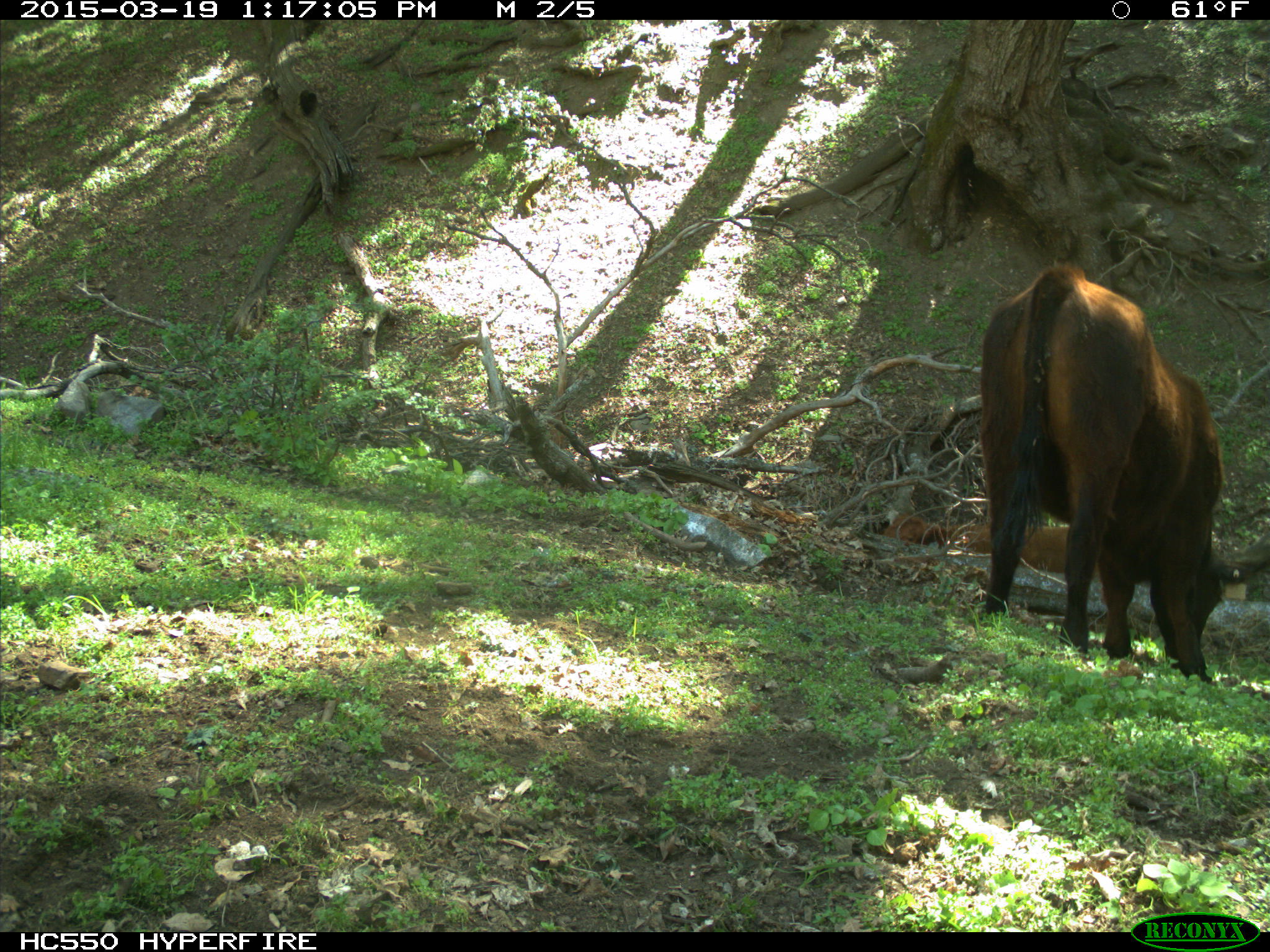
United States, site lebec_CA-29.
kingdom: Animalia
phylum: Chordata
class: Mammalia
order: Artiodactyla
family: Bovidae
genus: Bos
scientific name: Bos taurus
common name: domestic cow